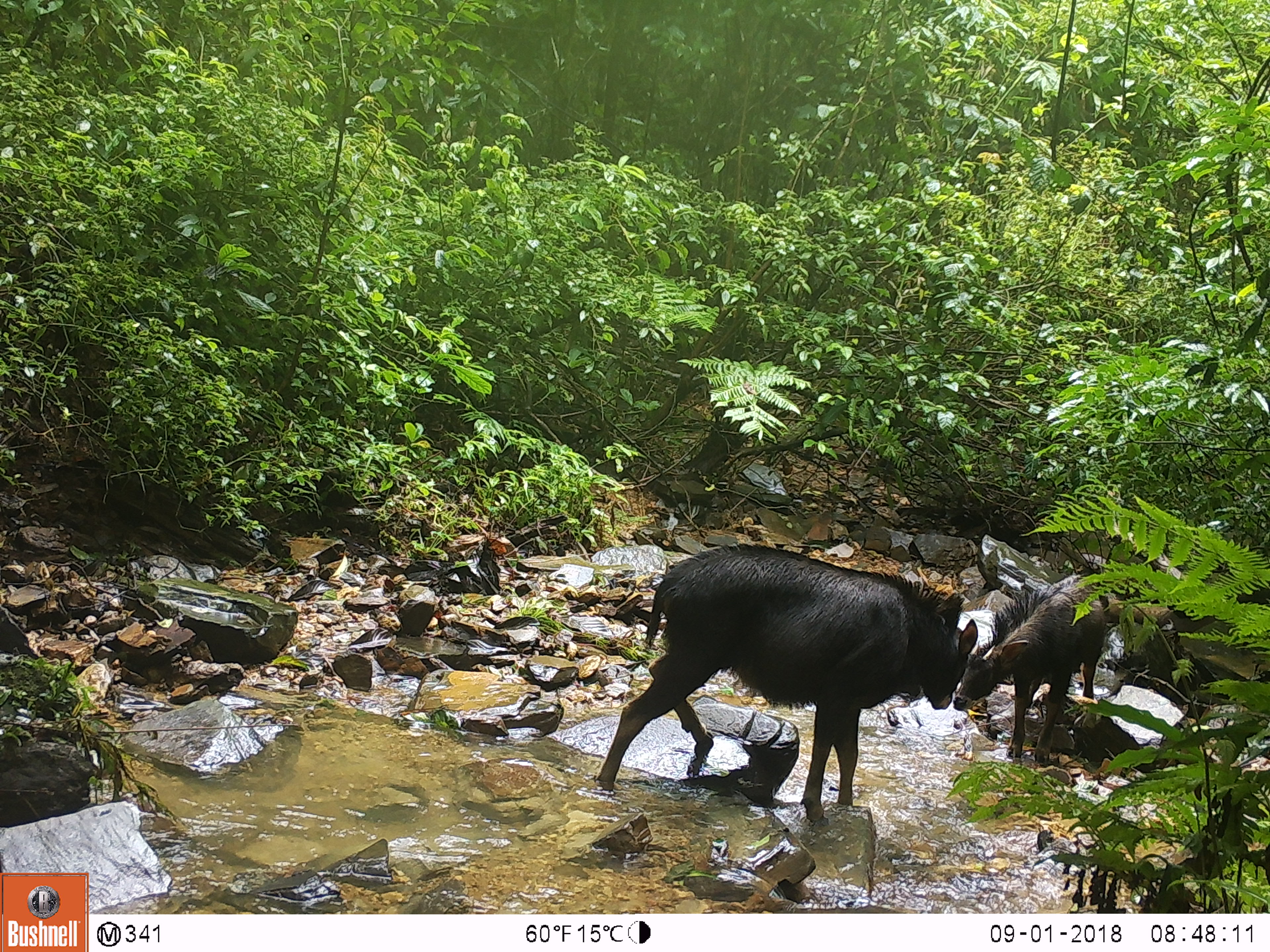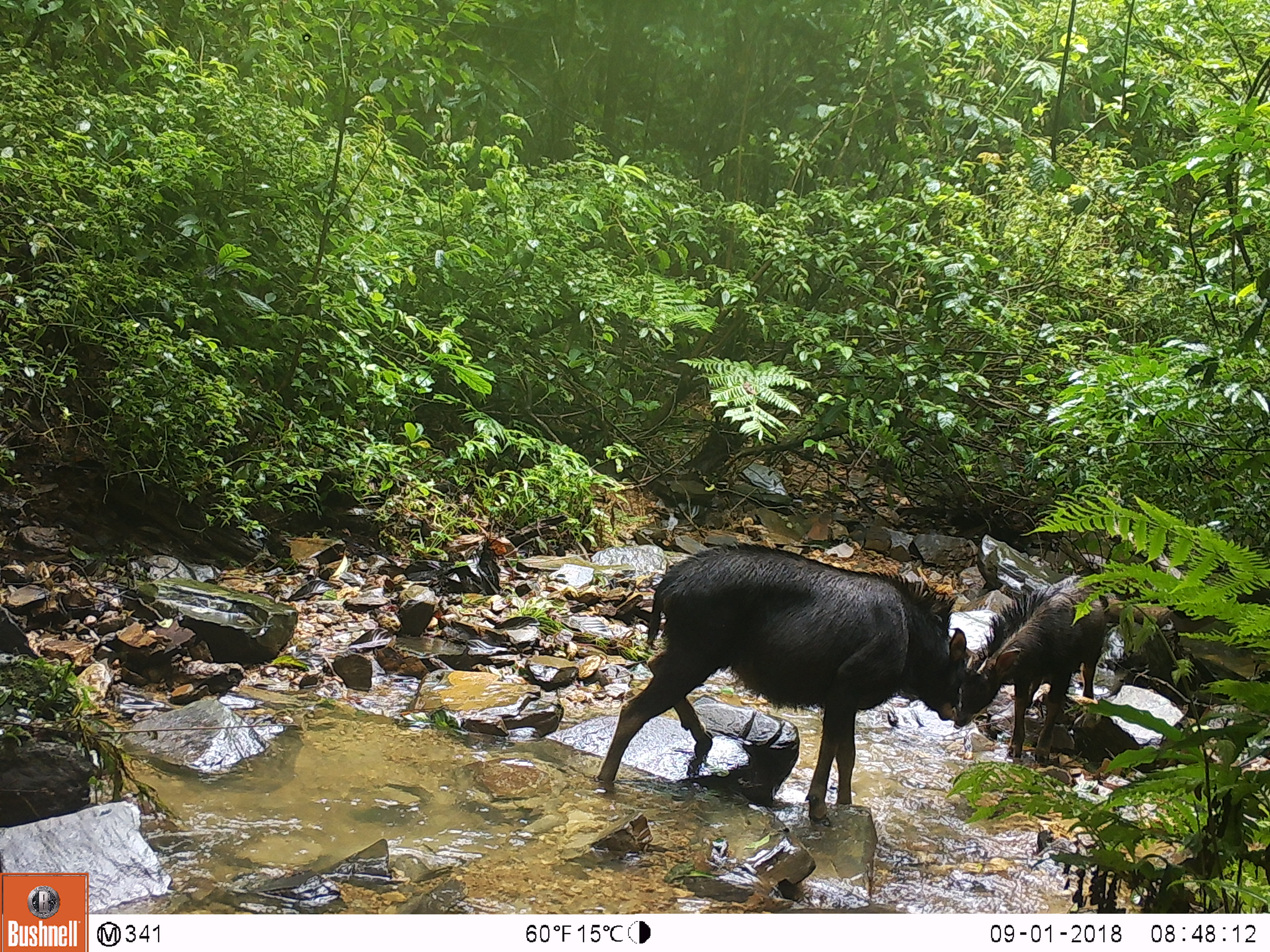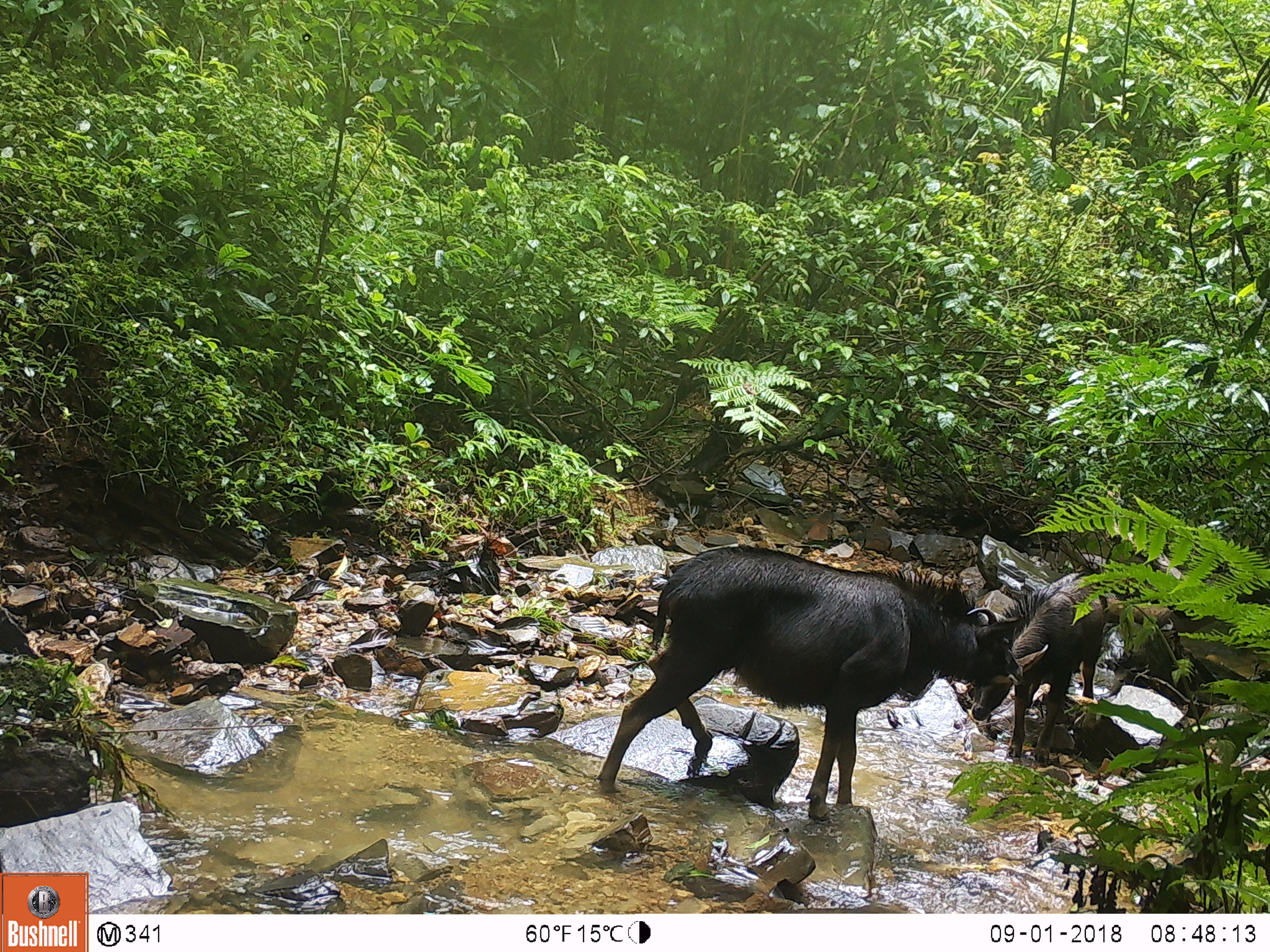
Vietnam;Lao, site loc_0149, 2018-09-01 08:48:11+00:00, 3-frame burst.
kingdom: Animalia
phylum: Chordata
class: Mammalia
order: Artiodactyla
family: Bovidae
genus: Capricornis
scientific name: Capricornis sumatraensis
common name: chinese serow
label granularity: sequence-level